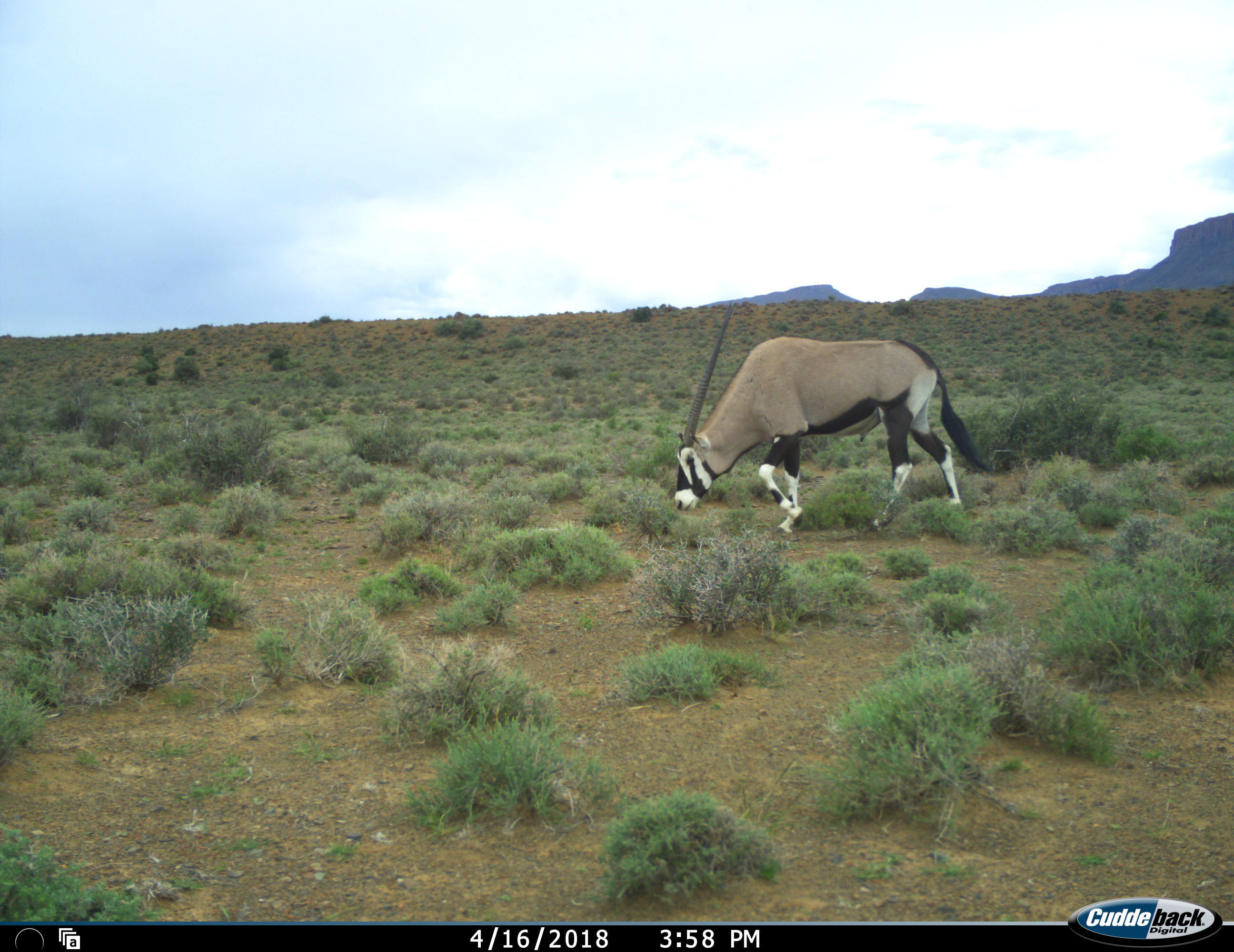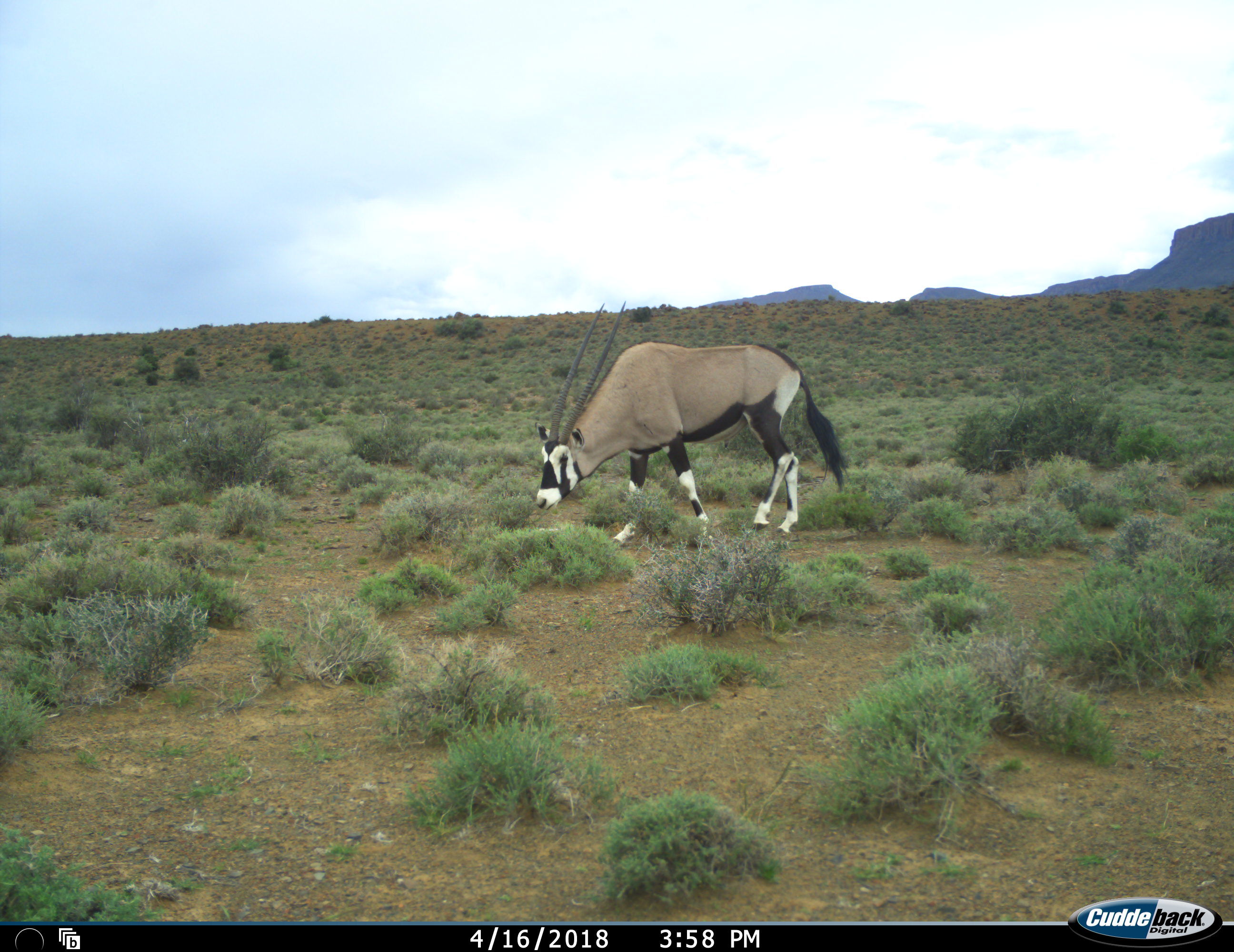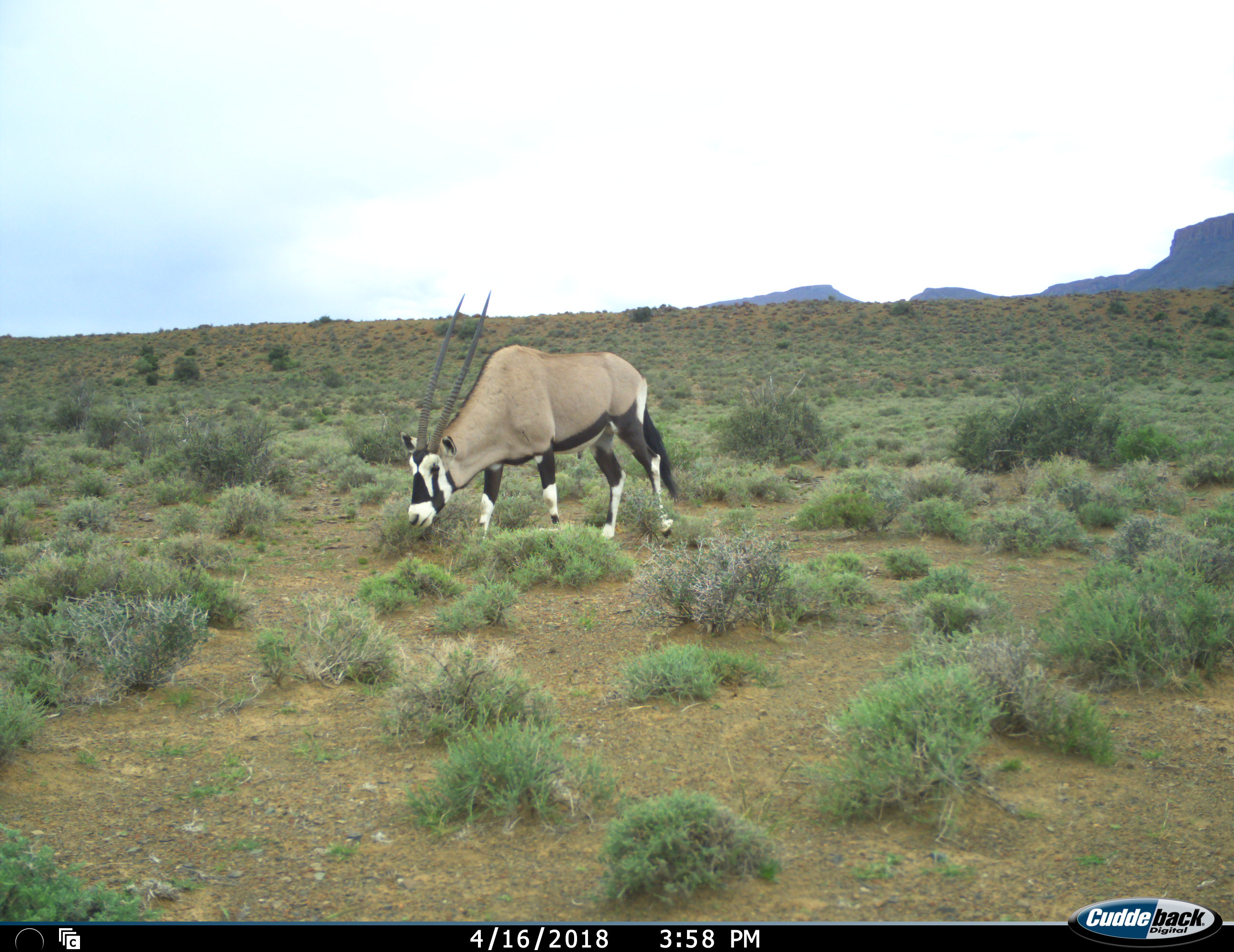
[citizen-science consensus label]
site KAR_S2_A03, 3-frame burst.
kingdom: Animalia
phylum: Chordata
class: Mammalia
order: Artiodactyla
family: Bovidae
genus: Oryx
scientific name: Oryx gazella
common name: gemsbok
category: oryx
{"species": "oryx (gemsbok) (Oryx gazella)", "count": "1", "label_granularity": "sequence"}